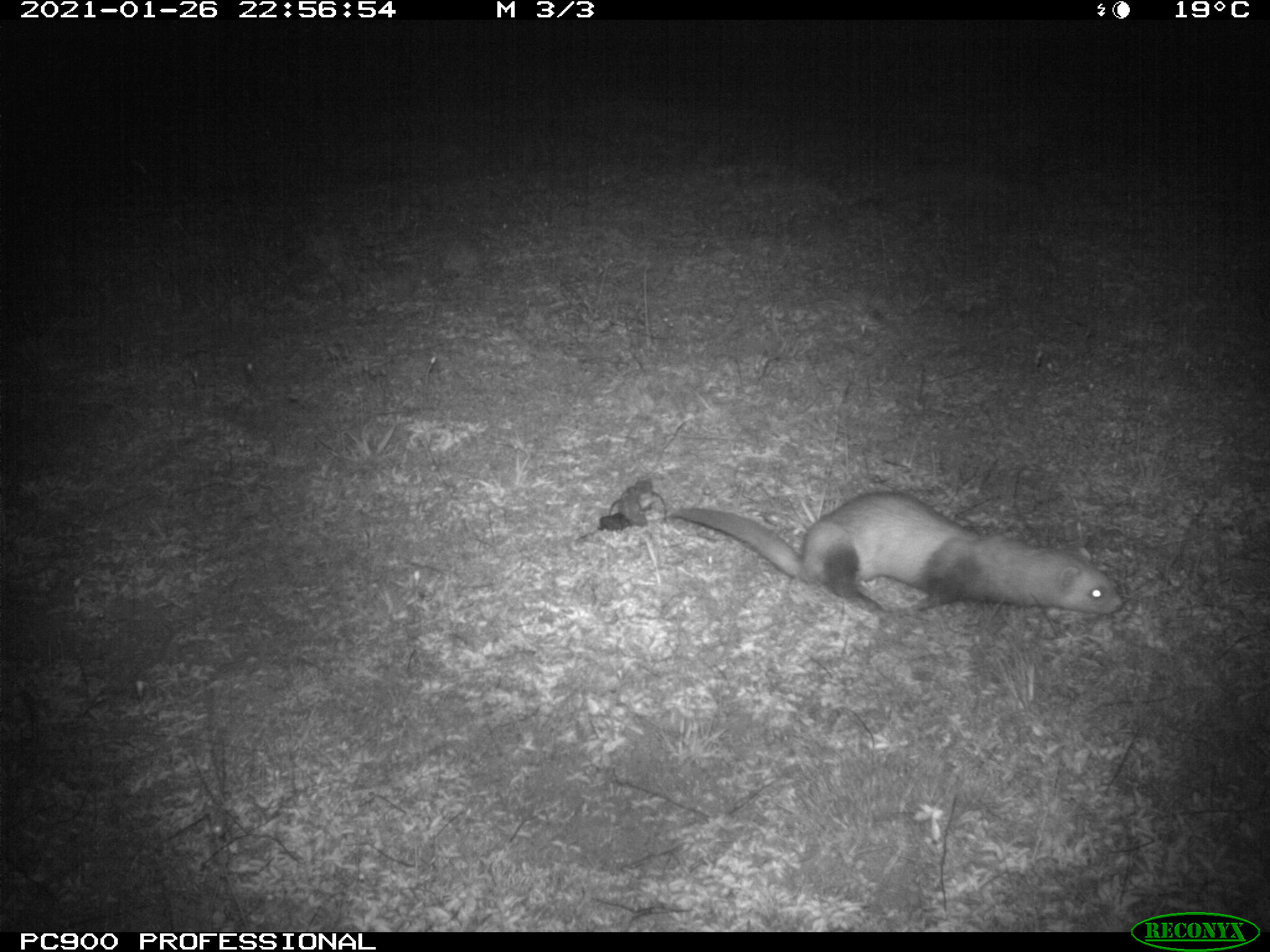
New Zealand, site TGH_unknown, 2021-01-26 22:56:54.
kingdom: Animalia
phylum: Chordata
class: Mammalia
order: Carnivora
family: Mustelidae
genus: Mustela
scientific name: Mustela furo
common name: ferret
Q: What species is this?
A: Ferret (Mustela furo).